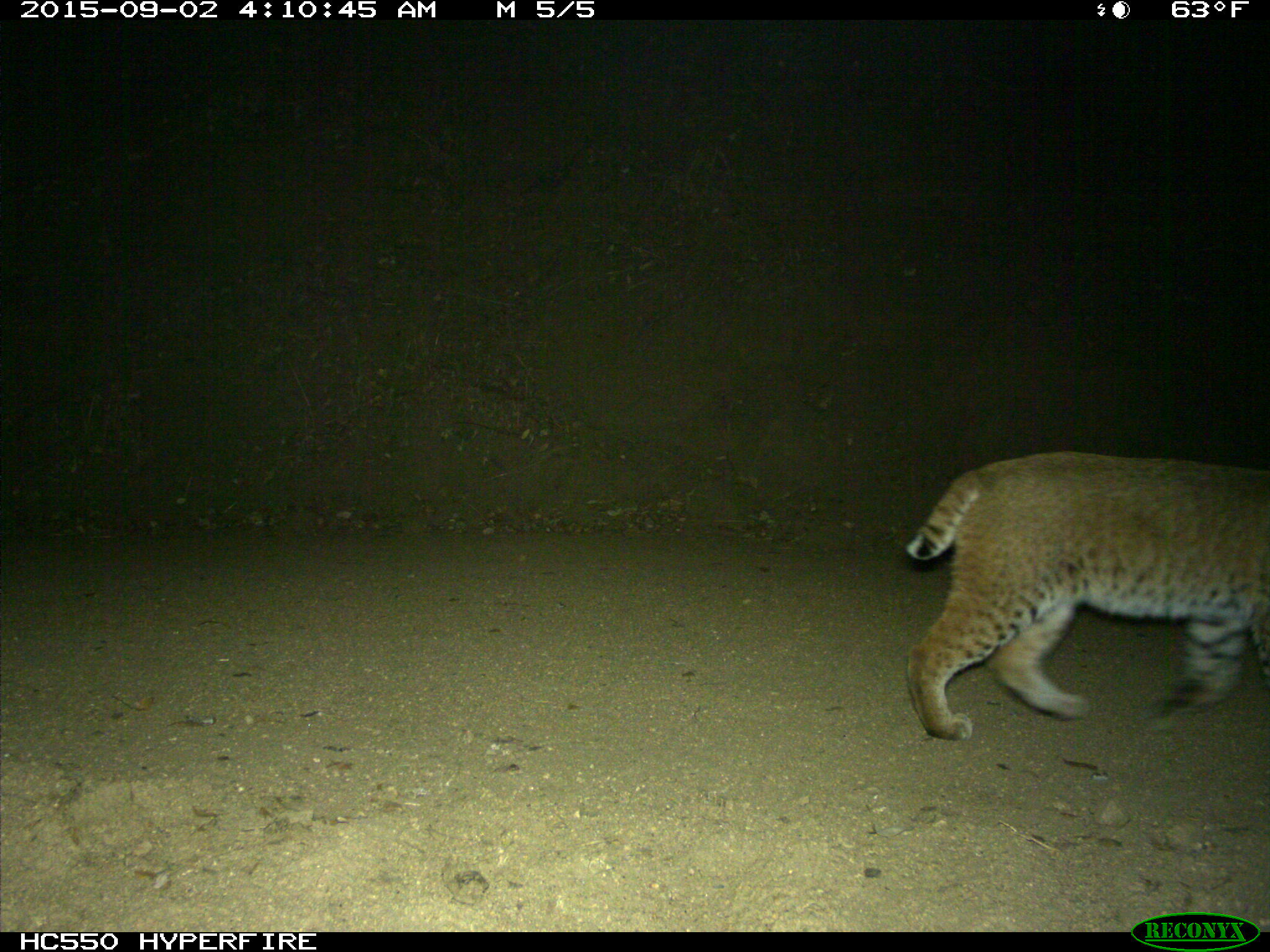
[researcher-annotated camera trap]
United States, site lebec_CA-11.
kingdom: Animalia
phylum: Chordata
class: Mammalia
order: Carnivora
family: Felidae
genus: Lynx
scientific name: Lynx rufus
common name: bobcat